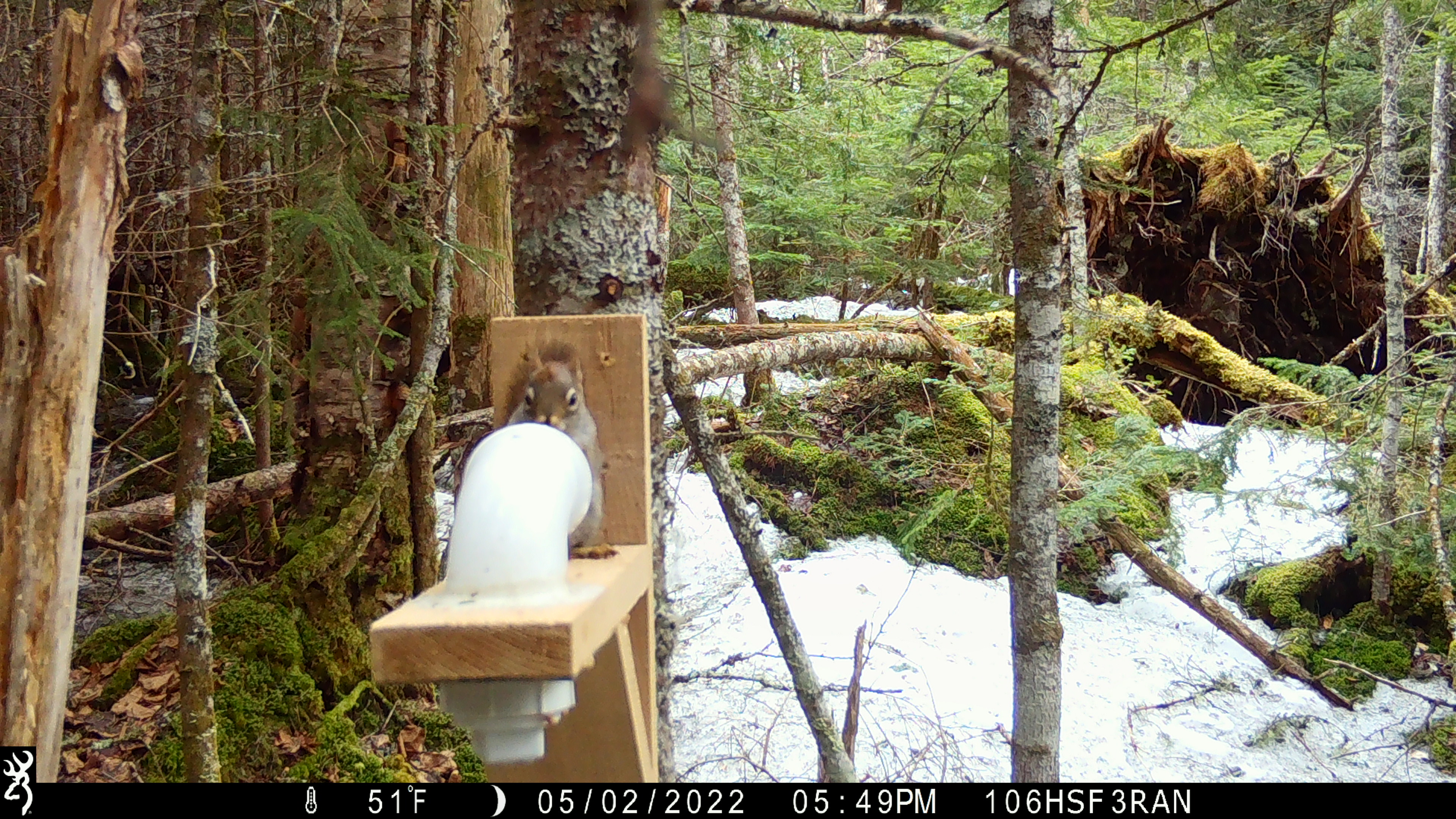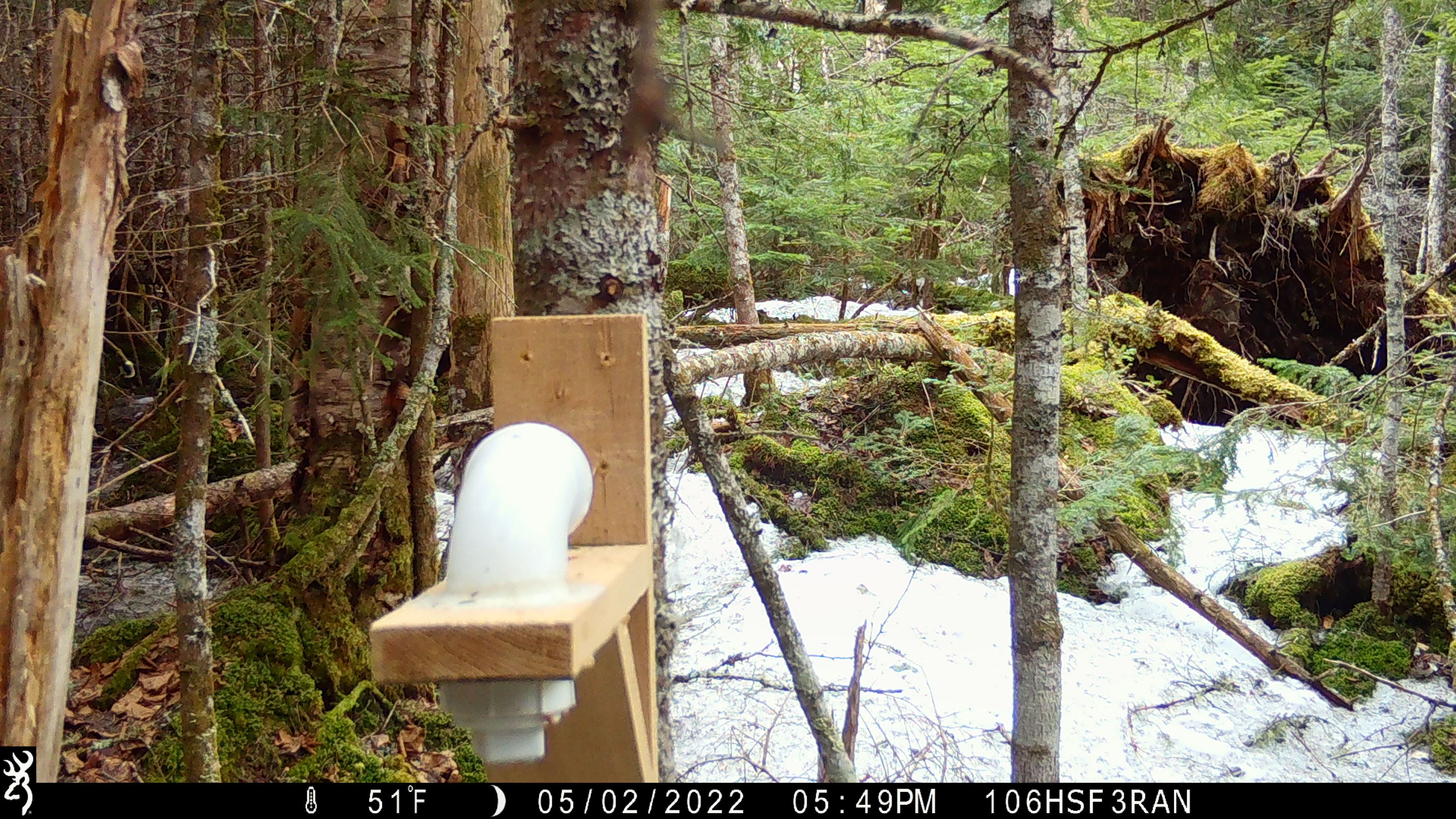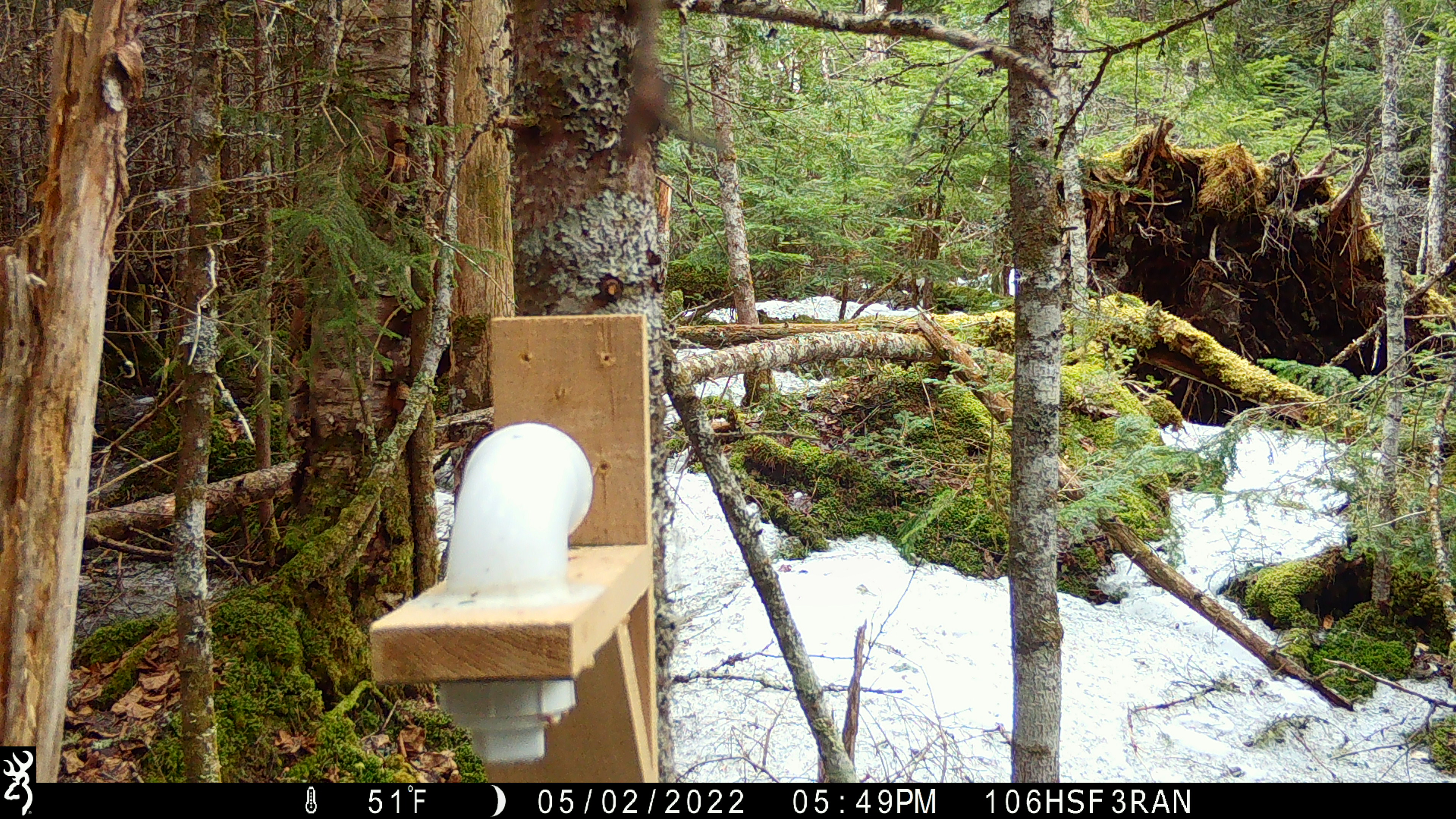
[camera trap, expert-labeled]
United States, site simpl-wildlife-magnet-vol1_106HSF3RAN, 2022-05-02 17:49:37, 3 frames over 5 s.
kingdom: Animalia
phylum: Chordata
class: Mammalia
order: Rodentia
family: Sciuridae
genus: Tamiasciurus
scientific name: Tamiasciurus hudsonicus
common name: red squirrel